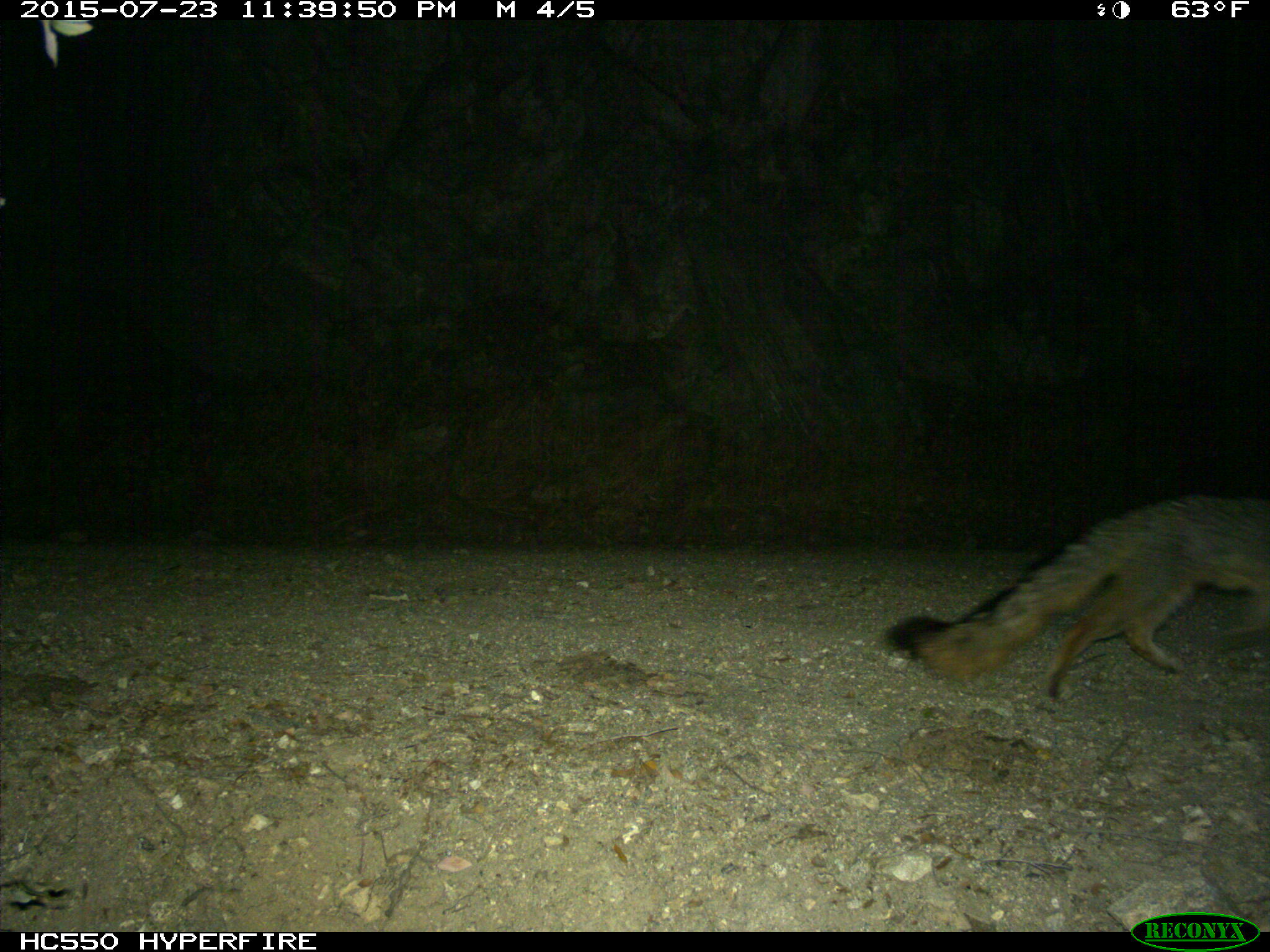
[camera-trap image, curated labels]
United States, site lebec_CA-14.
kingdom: Animalia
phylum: Chordata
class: Mammalia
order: Carnivora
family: Canidae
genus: Urocyon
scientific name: Urocyon cinereoargenteus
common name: gray fox